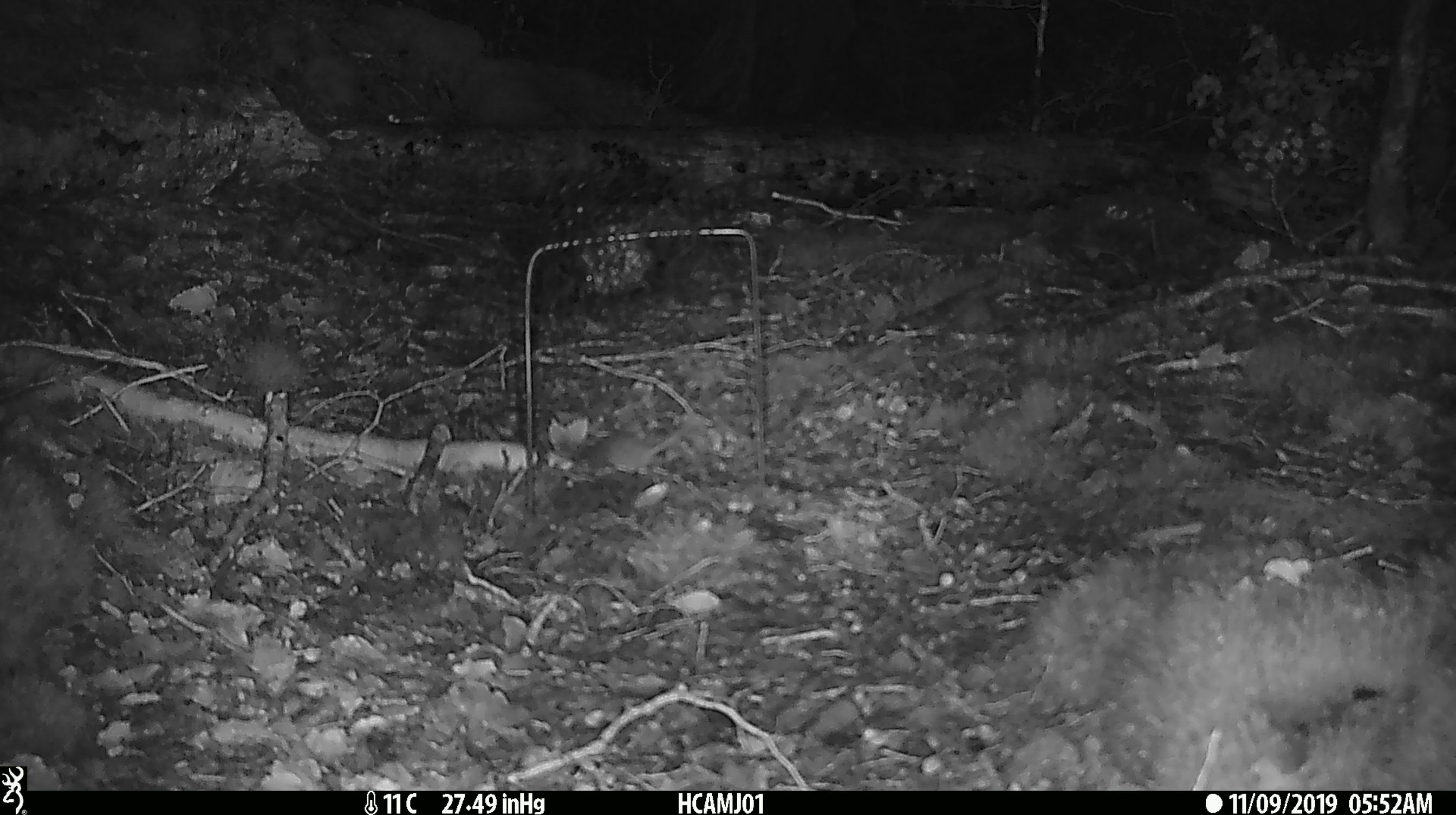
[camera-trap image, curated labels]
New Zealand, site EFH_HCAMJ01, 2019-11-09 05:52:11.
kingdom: Animalia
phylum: Chordata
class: Mammalia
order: Rodentia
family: Muridae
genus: Mus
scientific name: Mus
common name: mouse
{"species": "mouse (Mus)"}